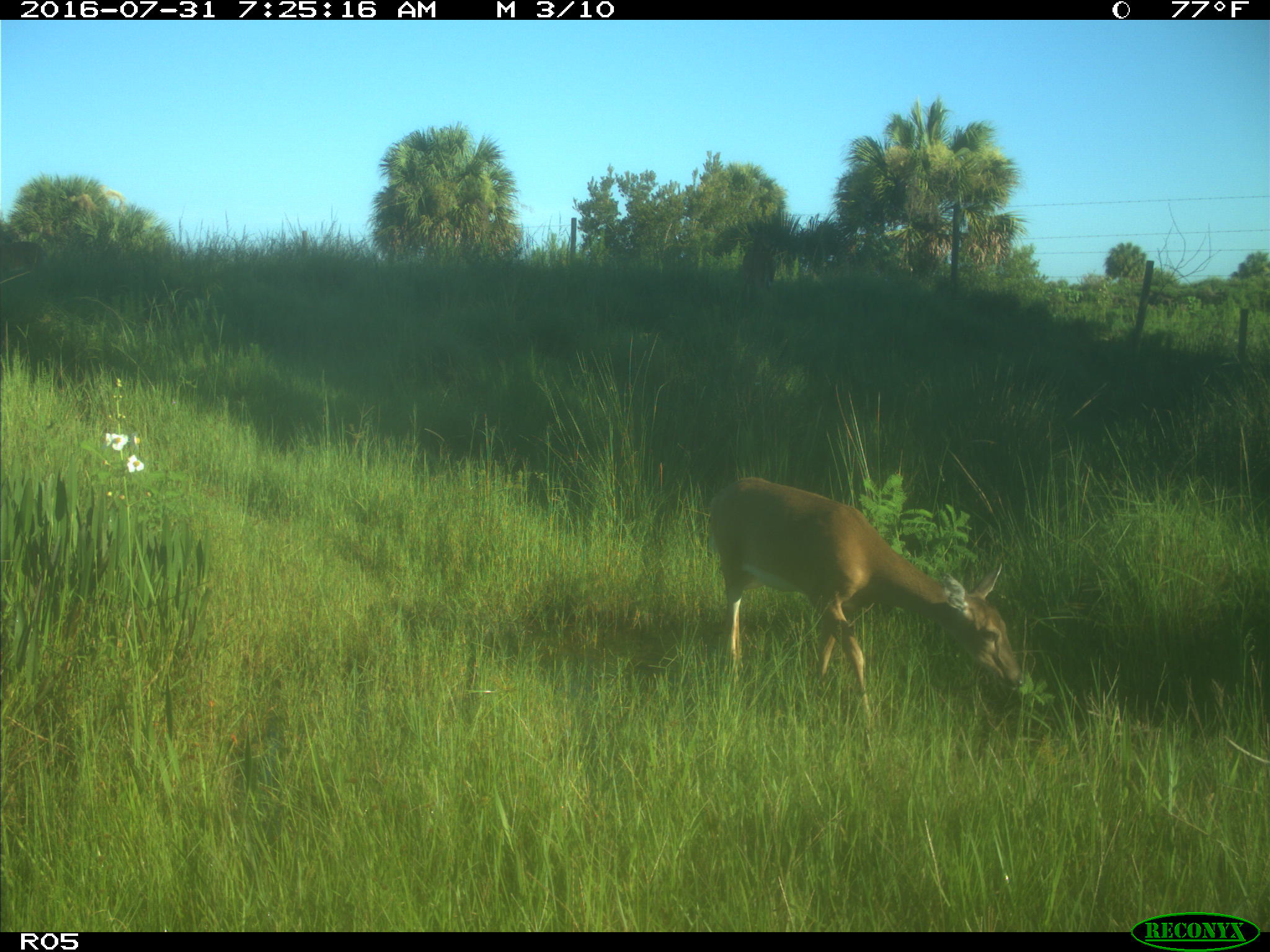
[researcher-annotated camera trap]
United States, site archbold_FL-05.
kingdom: Animalia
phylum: Chordata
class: Mammalia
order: Artiodactyla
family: Cervidae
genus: Odocoileus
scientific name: Odocoileus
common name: deer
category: unidentified deer